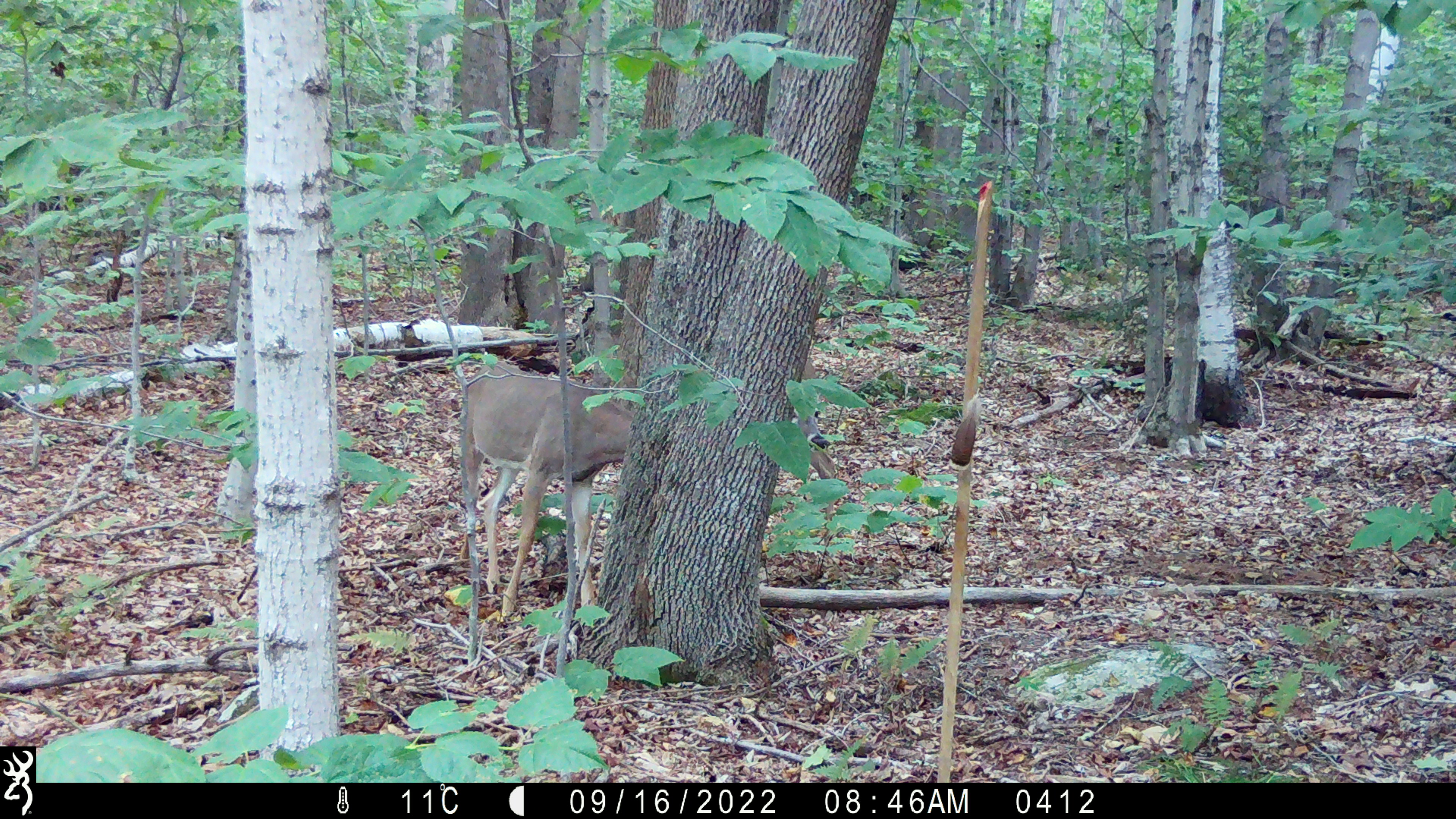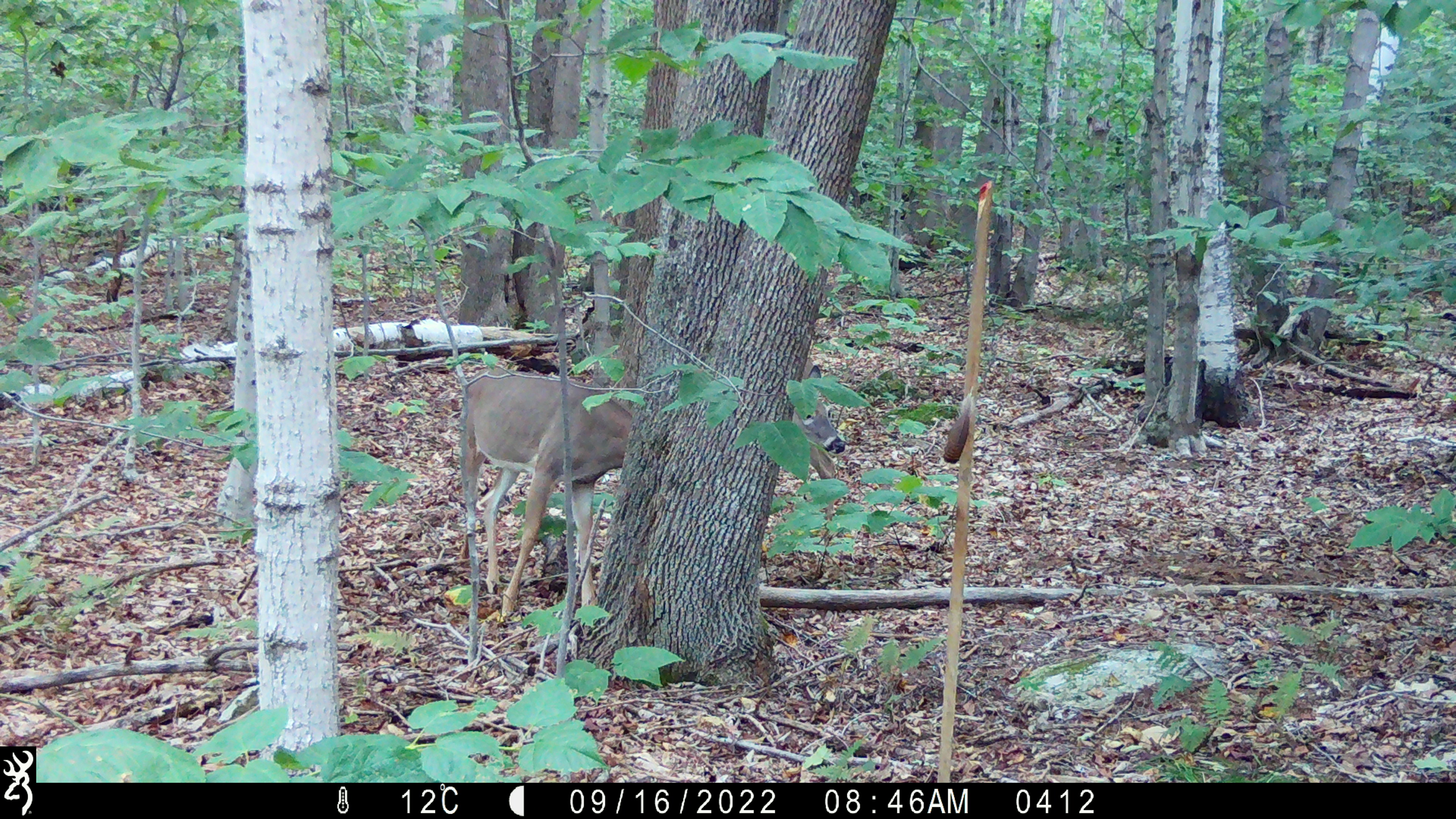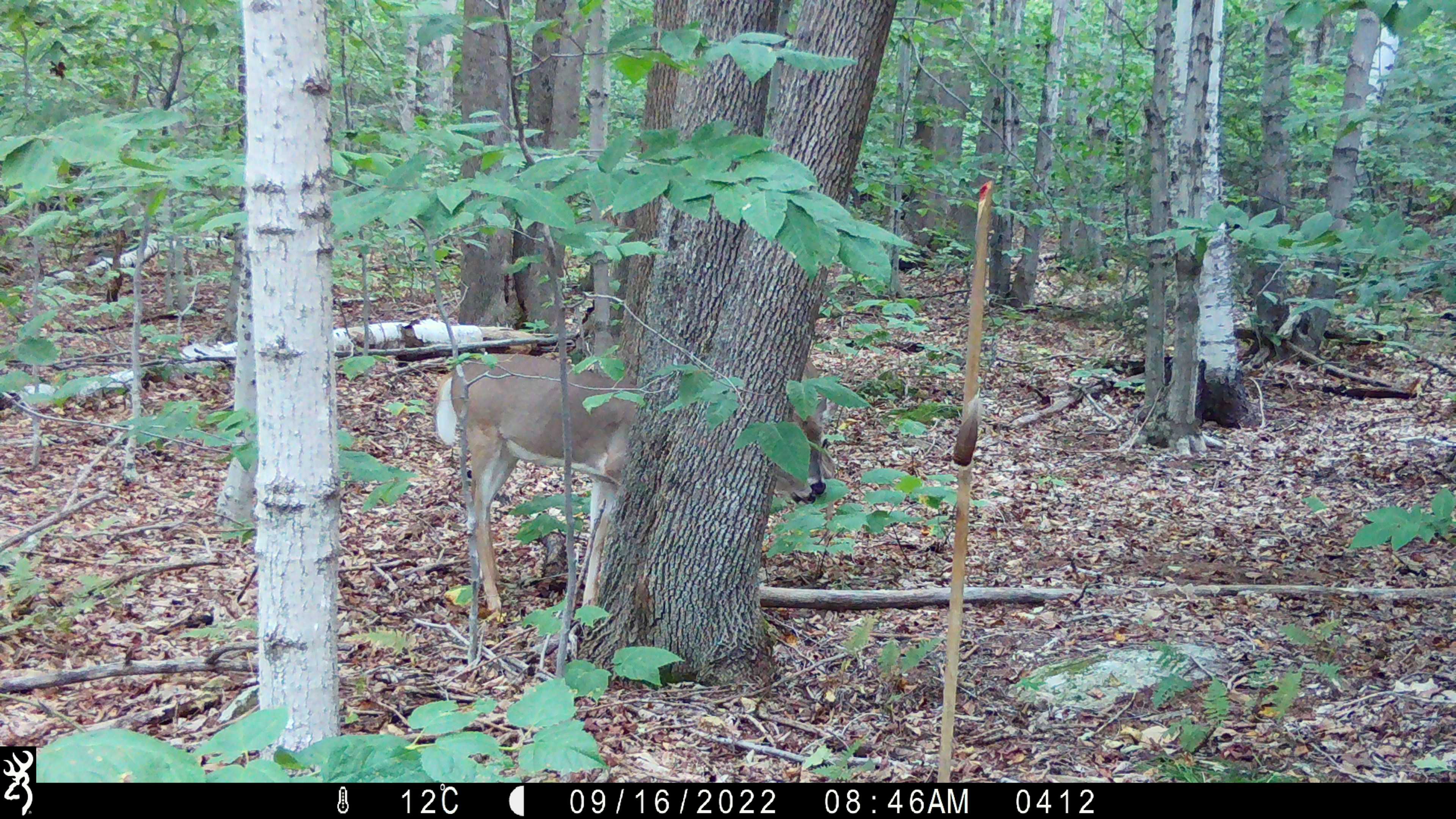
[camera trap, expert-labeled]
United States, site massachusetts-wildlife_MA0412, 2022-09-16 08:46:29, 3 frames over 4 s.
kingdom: Animalia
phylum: Chordata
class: Mammalia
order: Artiodactyla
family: Cervidae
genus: Odocoileus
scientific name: Odocoileus virginianus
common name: white-tailed deer